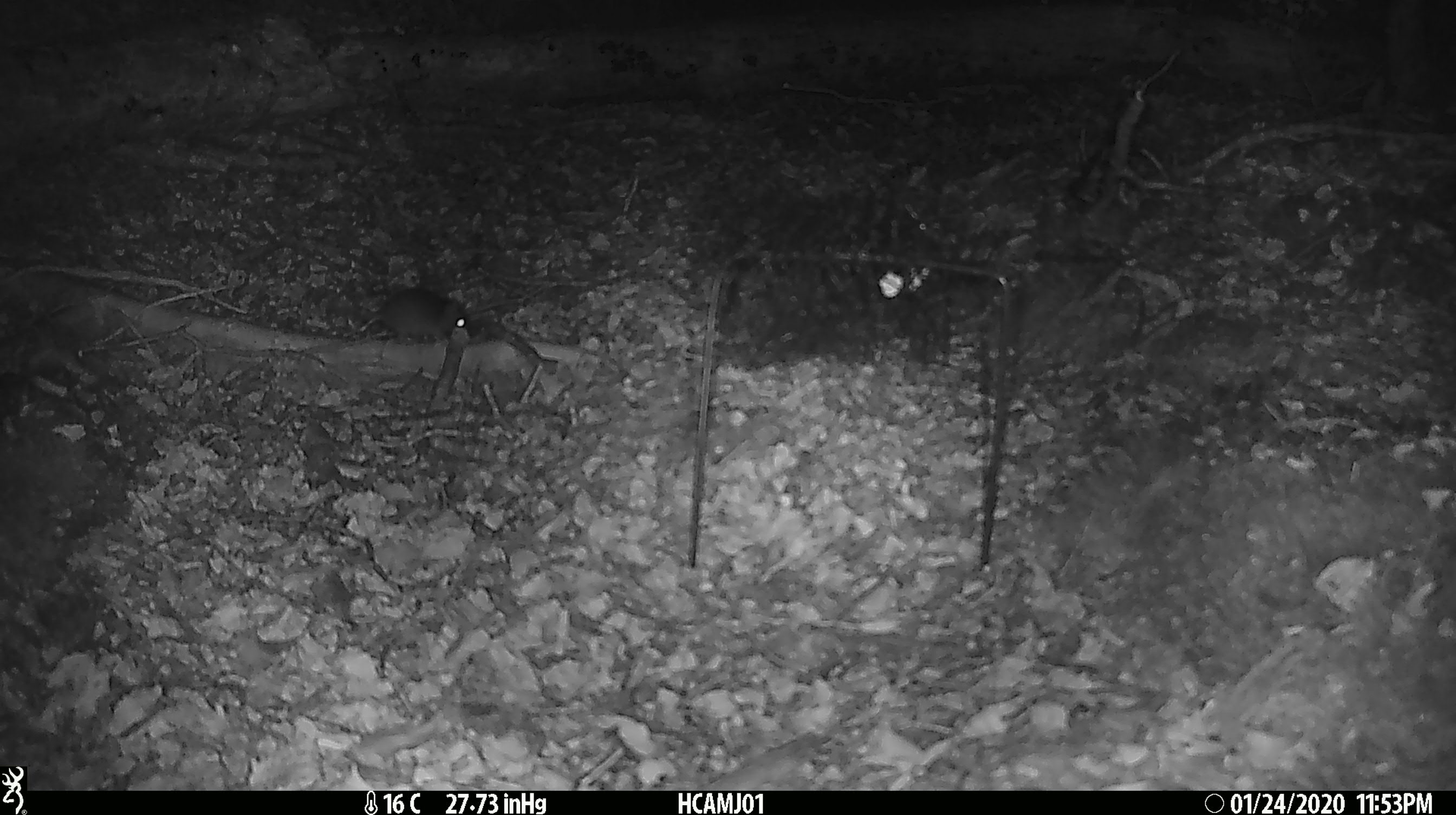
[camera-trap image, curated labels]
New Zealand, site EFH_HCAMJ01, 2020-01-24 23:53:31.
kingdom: Animalia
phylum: Chordata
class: Mammalia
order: Rodentia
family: Muridae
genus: Mus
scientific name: Mus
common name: mouse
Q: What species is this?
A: Mouse (Mus).